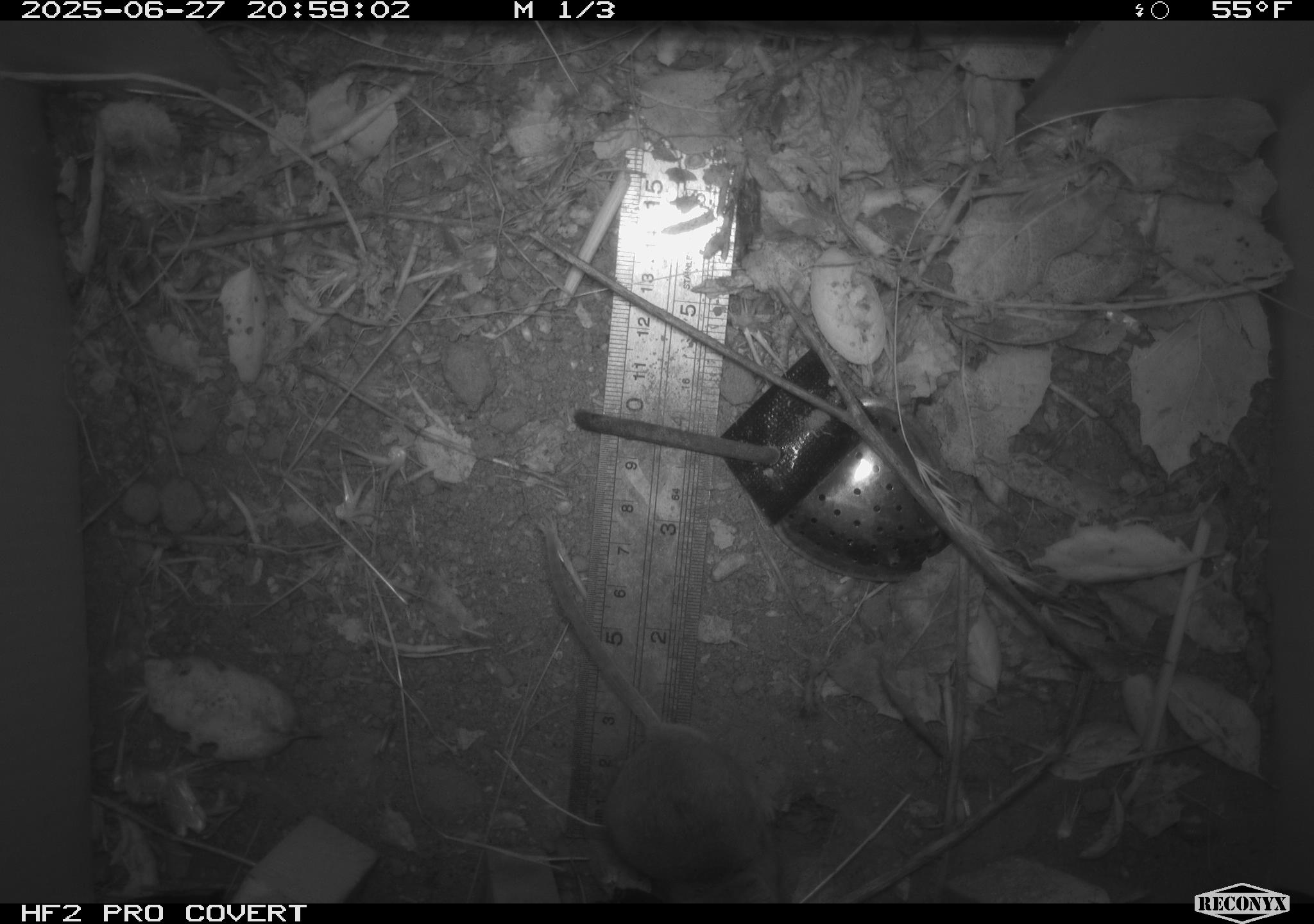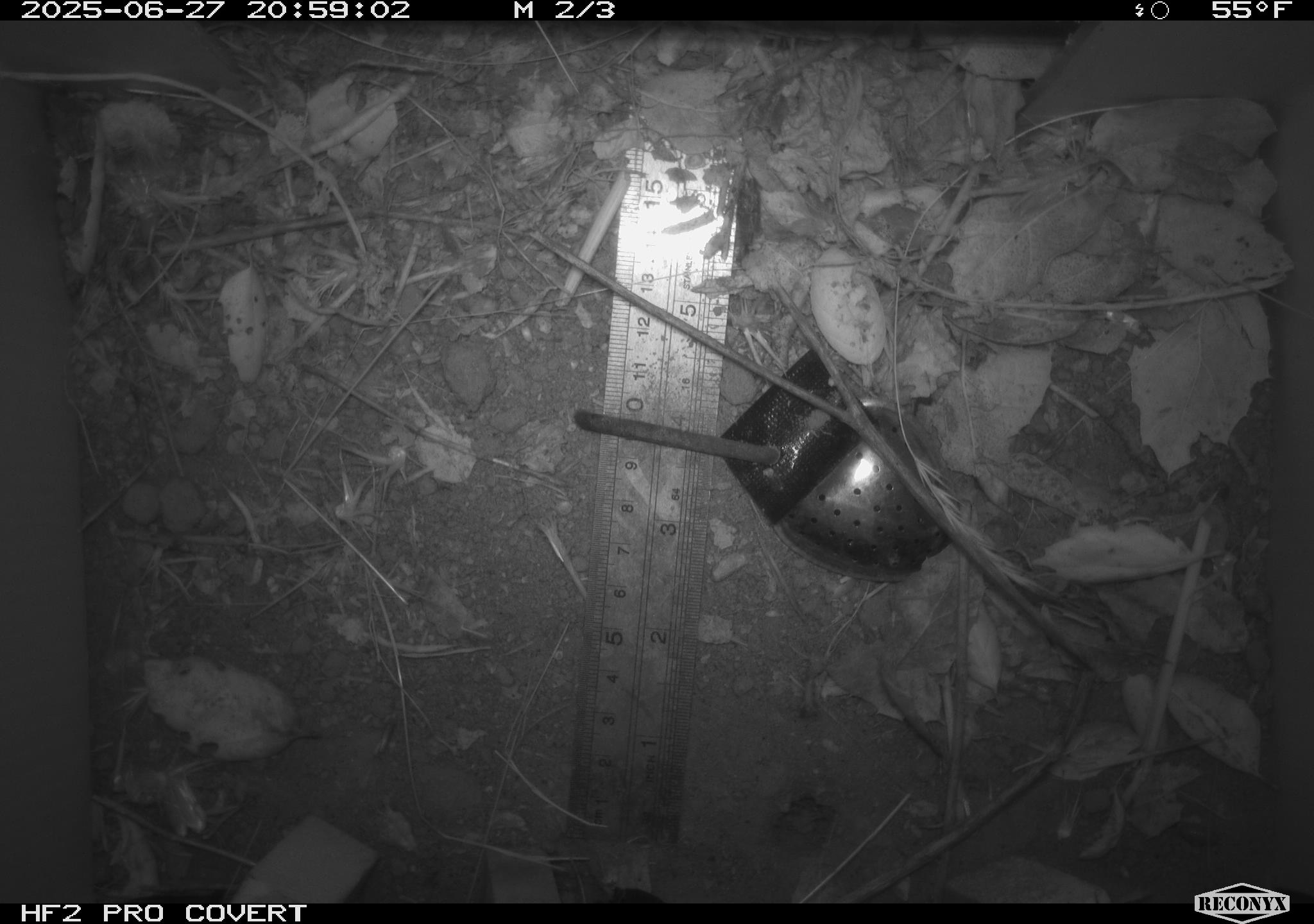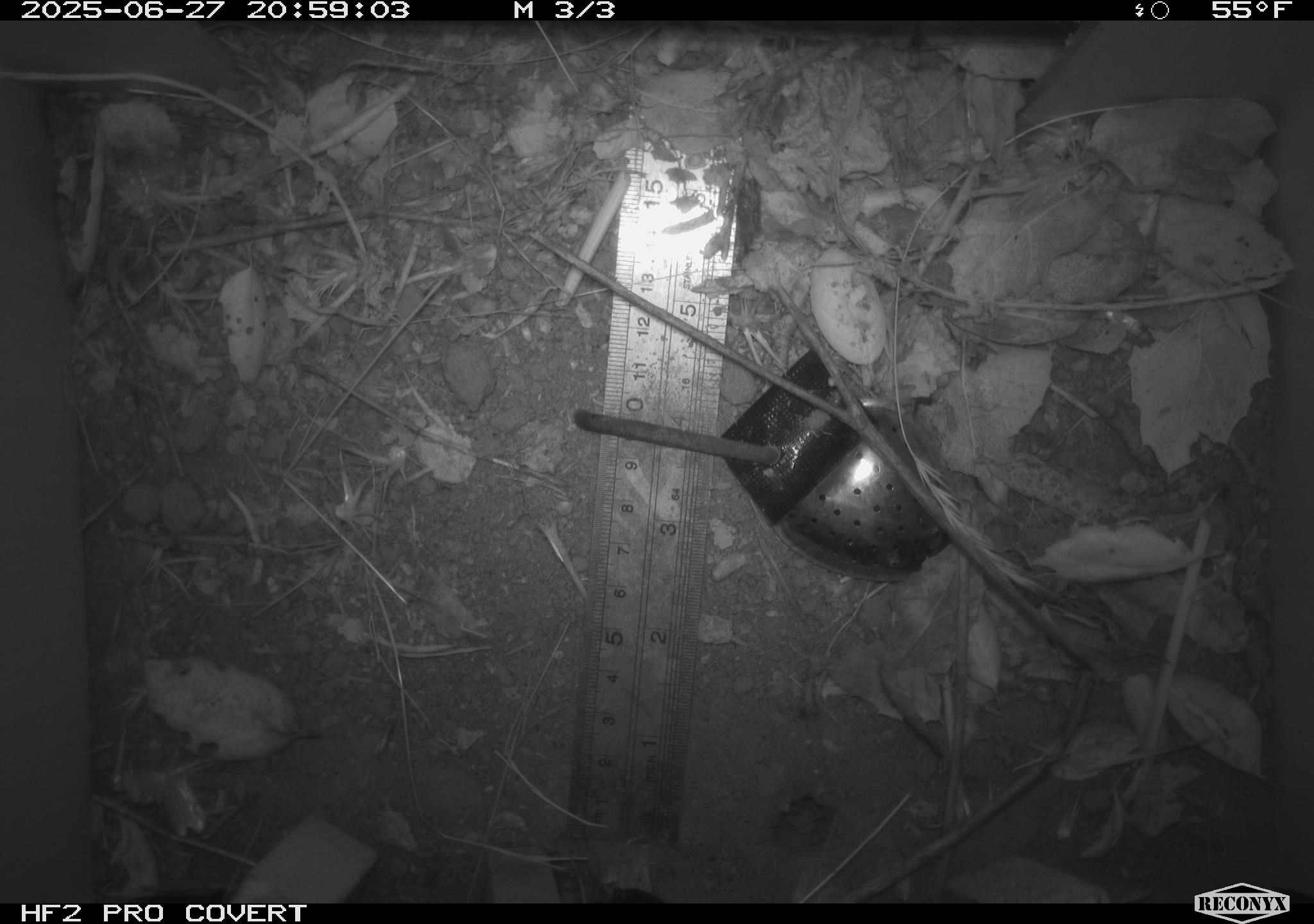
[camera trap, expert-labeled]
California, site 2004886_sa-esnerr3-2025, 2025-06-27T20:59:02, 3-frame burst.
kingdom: Animalia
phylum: Chordata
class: Mammalia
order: Rodentia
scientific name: Rodentia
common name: rodent